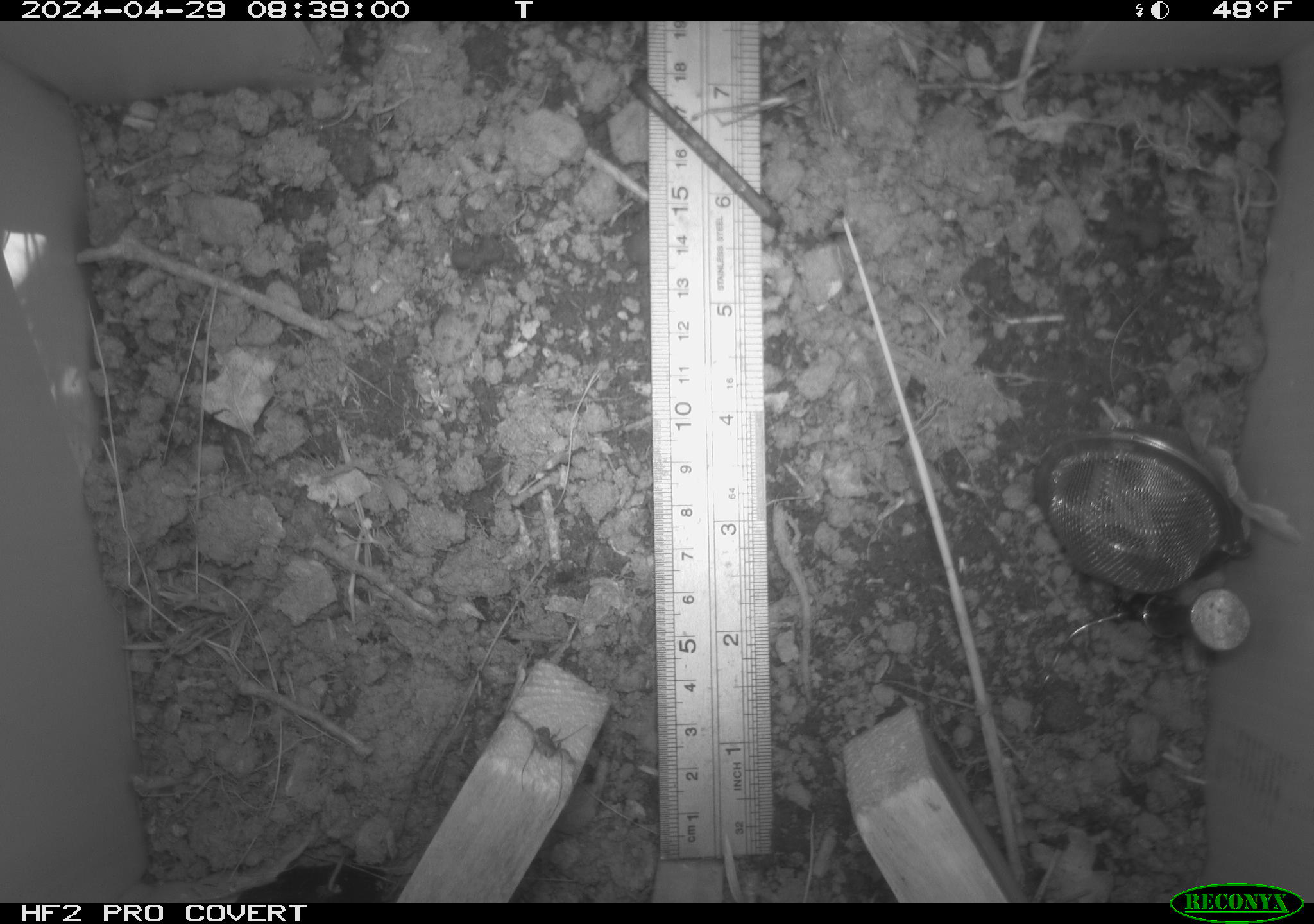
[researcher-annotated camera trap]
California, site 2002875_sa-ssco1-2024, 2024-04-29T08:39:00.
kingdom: Animalia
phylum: Arthropoda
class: Arachnida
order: Araneae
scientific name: Araneae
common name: spider